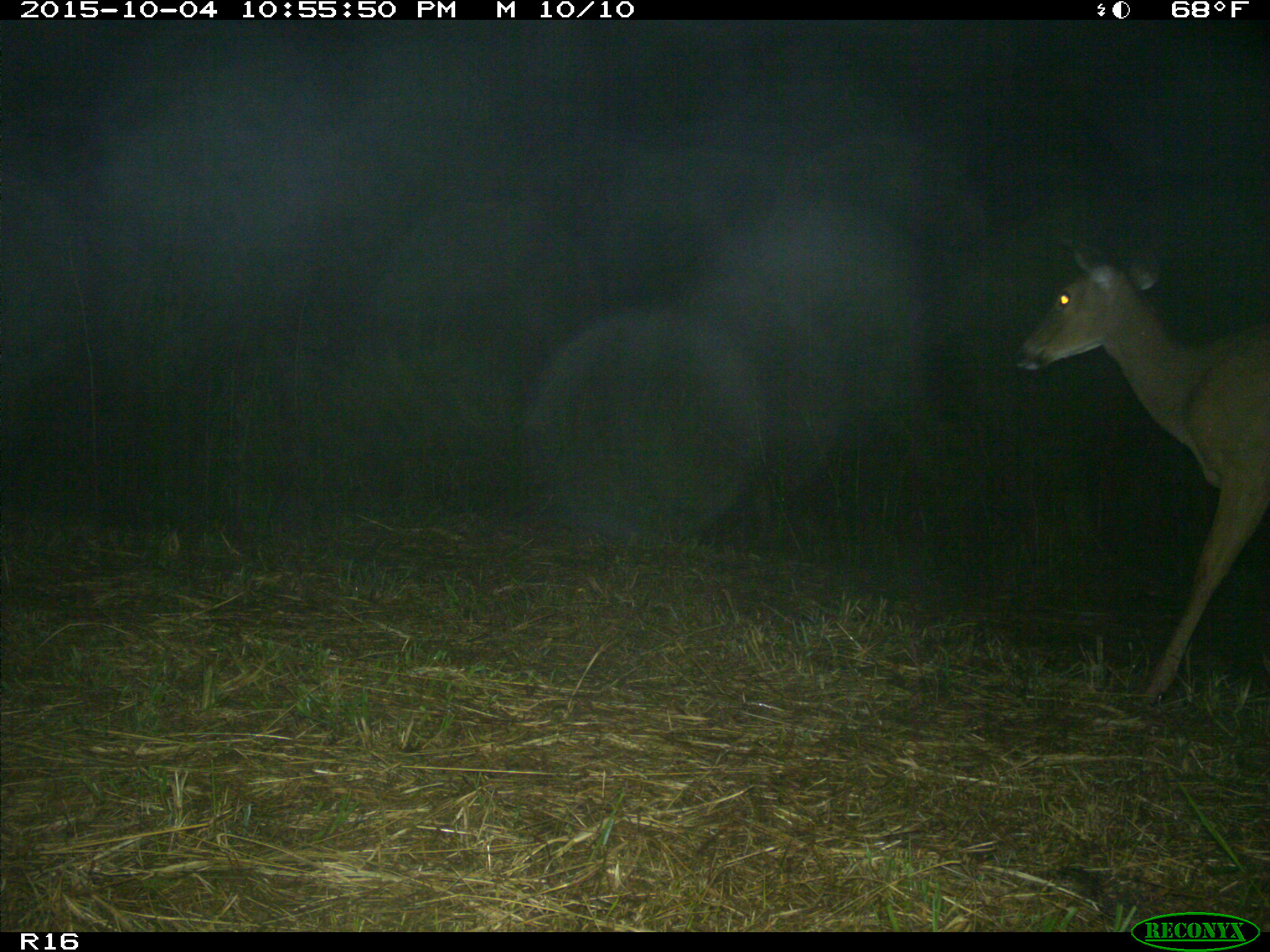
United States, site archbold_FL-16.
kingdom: Animalia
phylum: Chordata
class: Mammalia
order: Artiodactyla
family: Cervidae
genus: Odocoileus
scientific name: Odocoileus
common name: deer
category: unidentified deer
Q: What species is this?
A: Unidentified deer (deer) (Odocoileus).